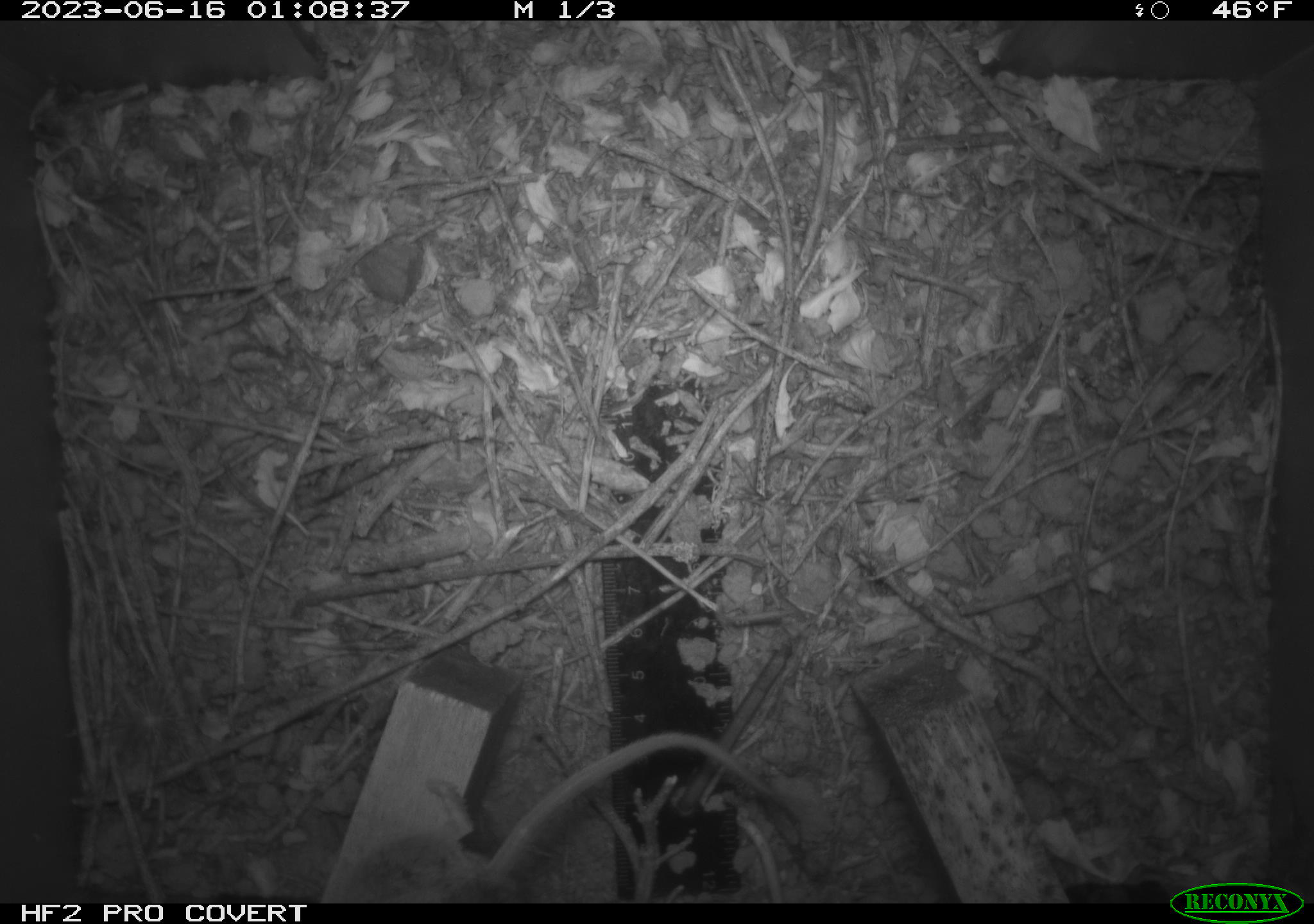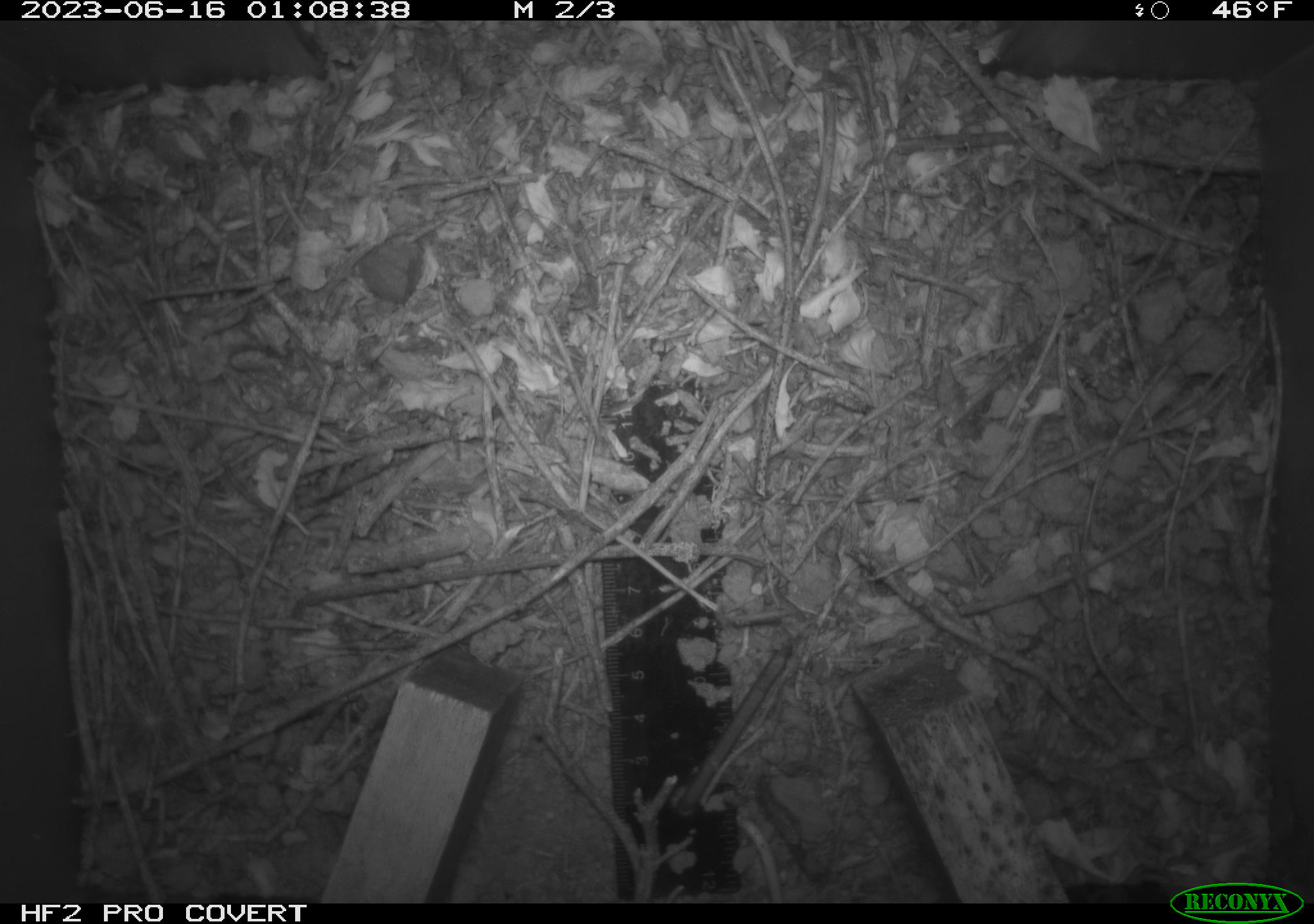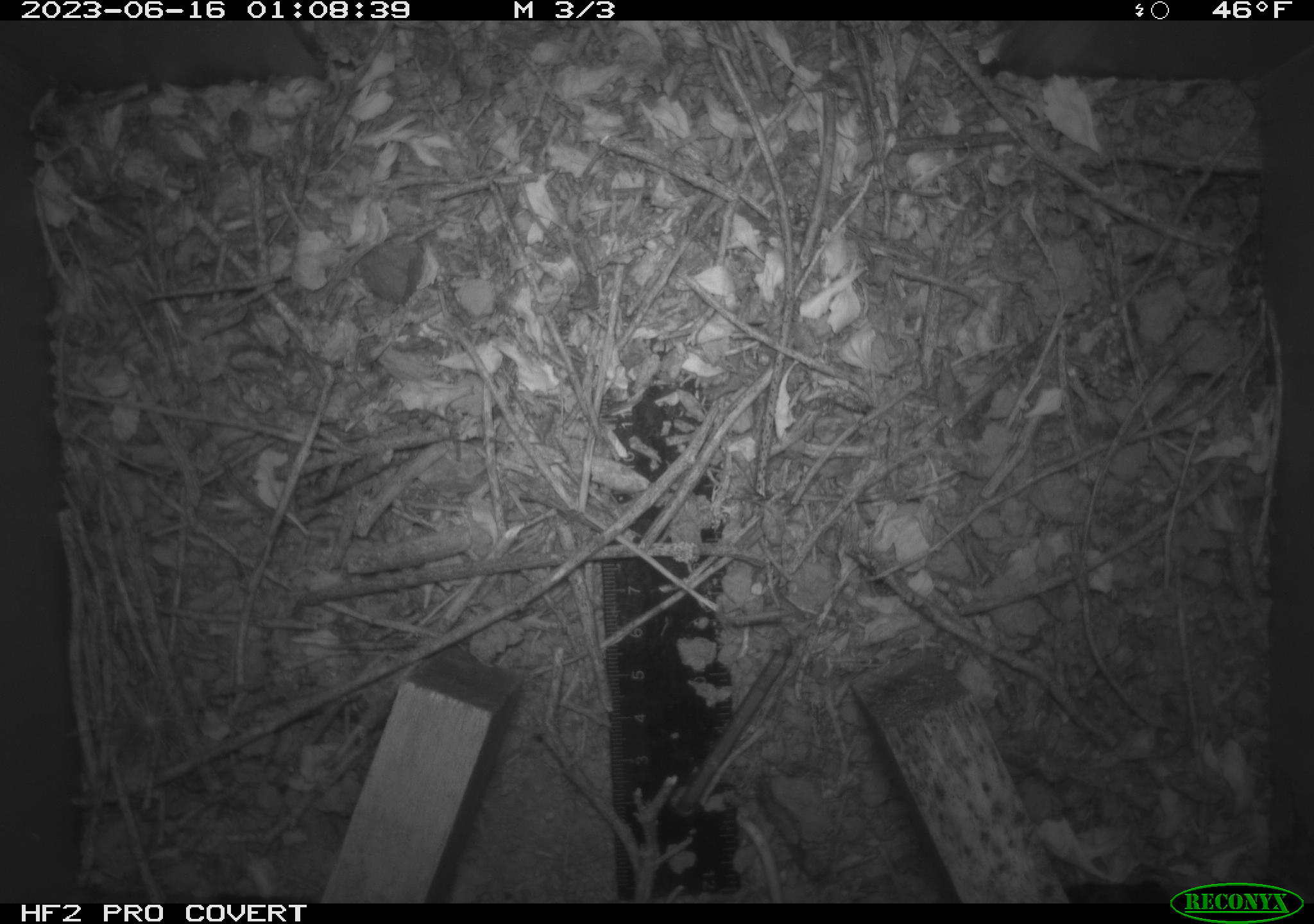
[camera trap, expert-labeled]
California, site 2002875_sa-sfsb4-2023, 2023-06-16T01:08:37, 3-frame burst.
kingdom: Animalia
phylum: Chordata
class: Mammalia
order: Rodentia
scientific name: Rodentia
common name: mouse species